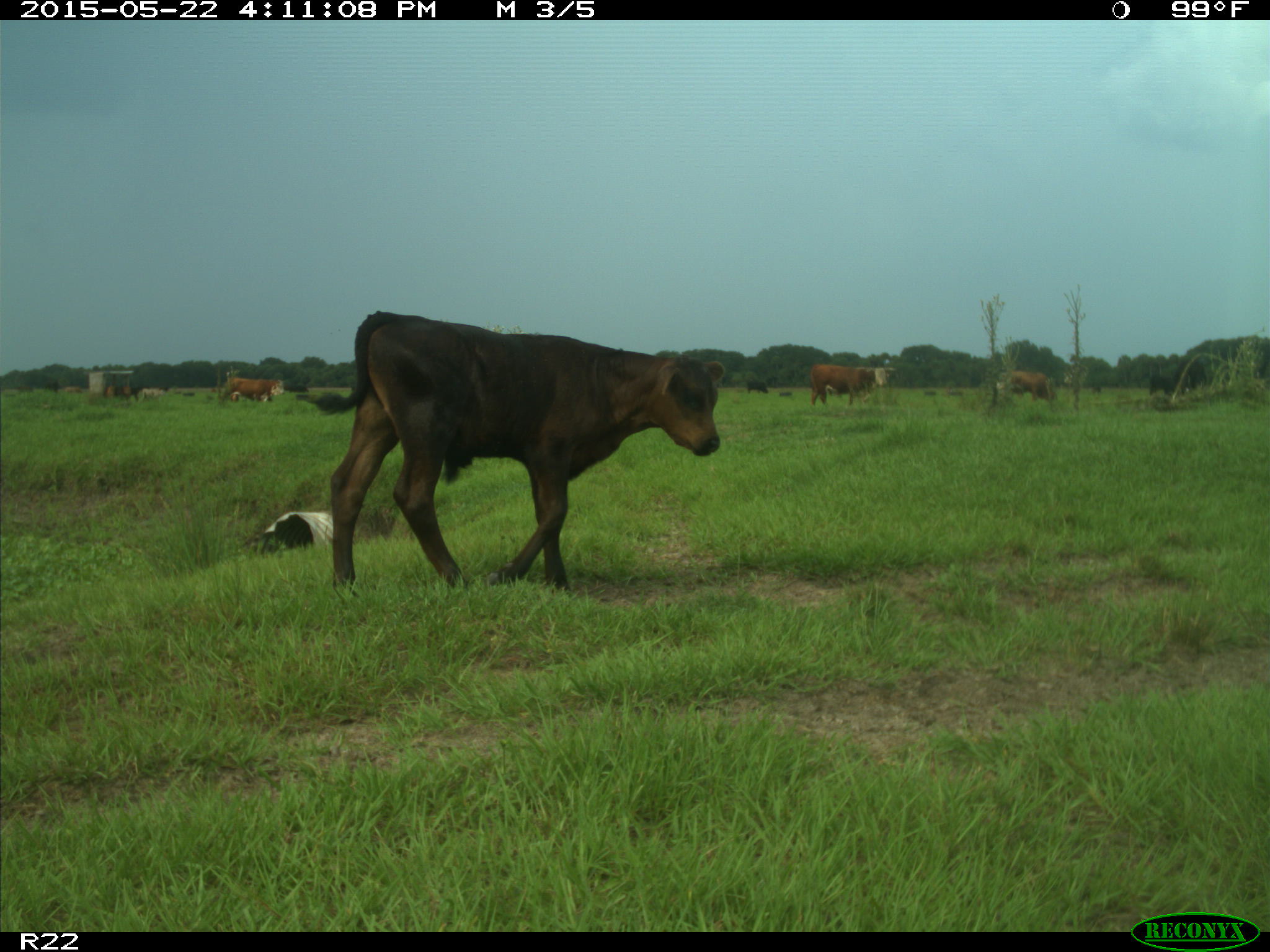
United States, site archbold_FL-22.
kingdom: Animalia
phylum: Chordata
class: Mammalia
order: Artiodactyla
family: Bovidae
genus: Bos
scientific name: Bos taurus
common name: domestic cow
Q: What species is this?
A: Bos taurus (domestic cow).